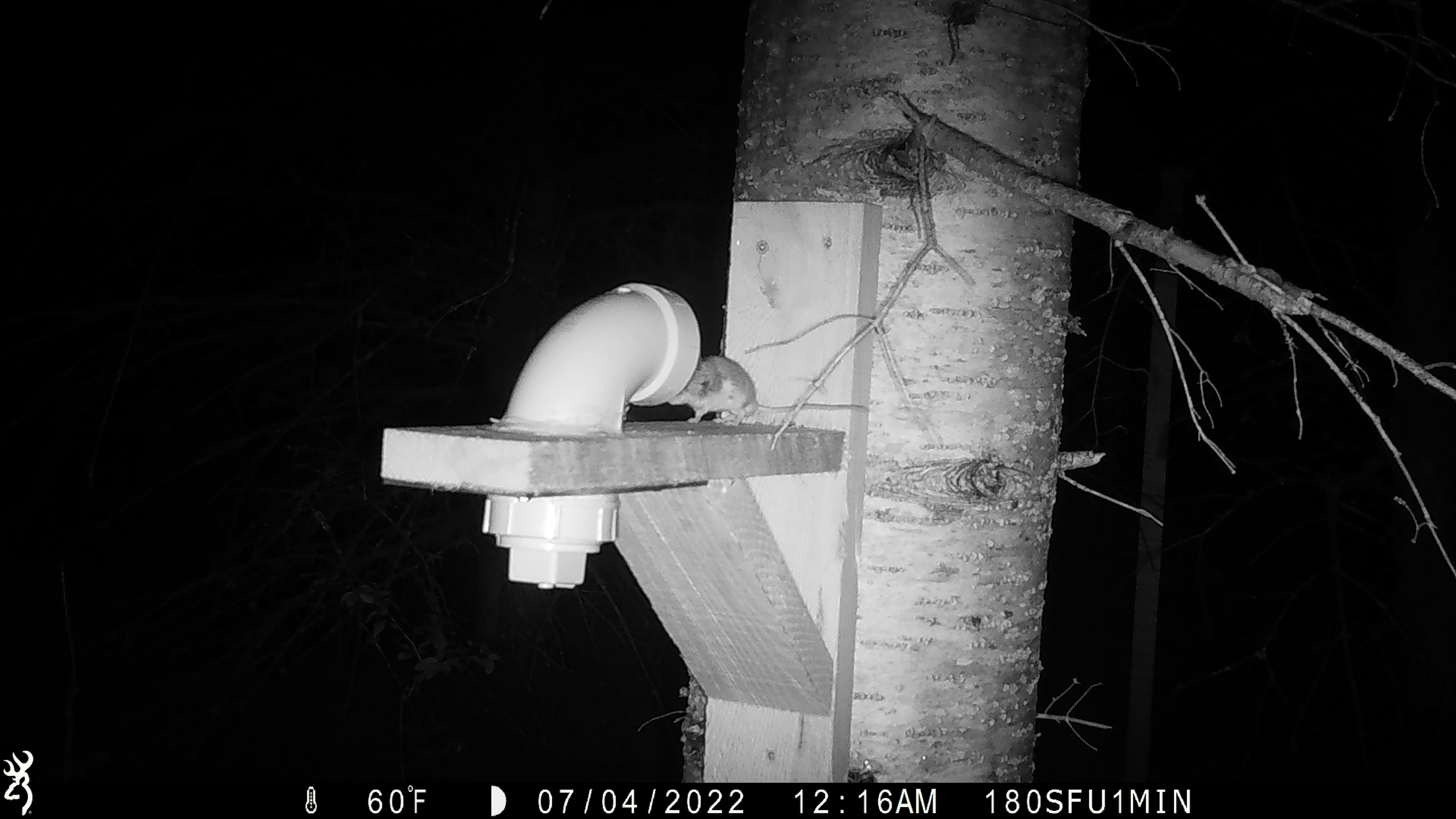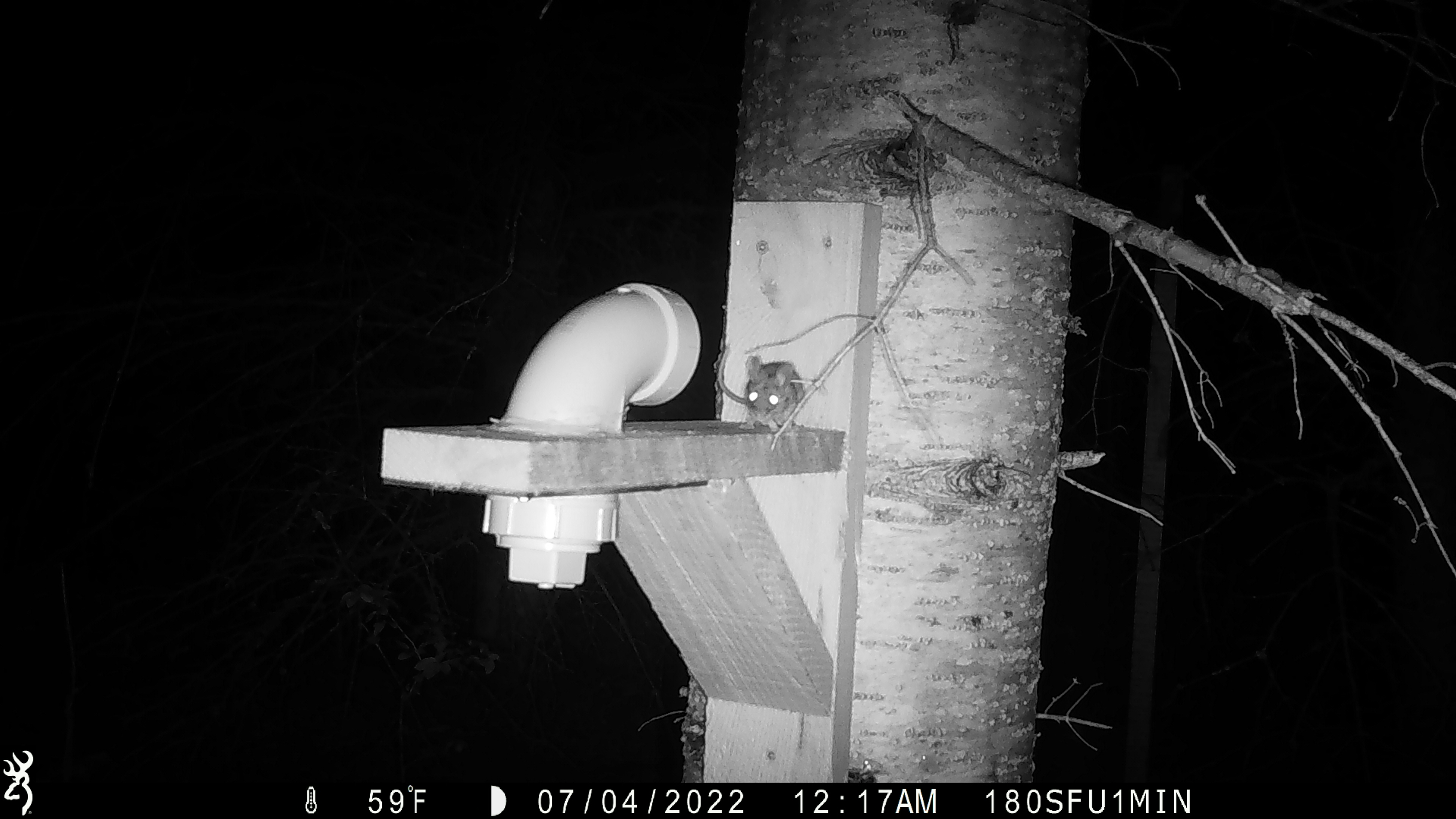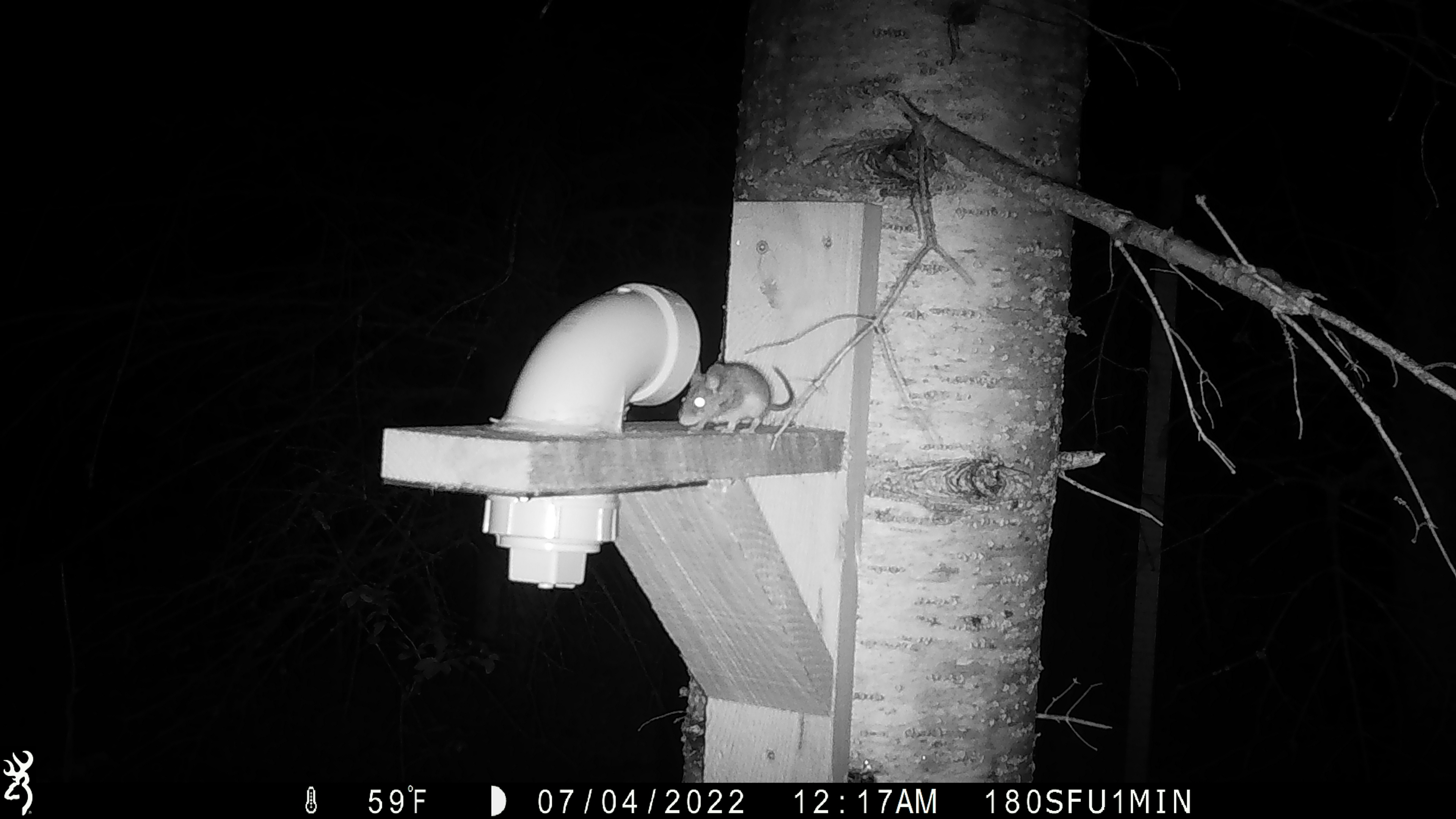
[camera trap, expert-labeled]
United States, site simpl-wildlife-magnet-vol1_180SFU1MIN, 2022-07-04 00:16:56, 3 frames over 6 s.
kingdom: Animalia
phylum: Chordata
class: Mammalia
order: Rodentia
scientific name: Rodentia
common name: mouse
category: mouse sp.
Mouse sp. (mouse) (Rodentia).